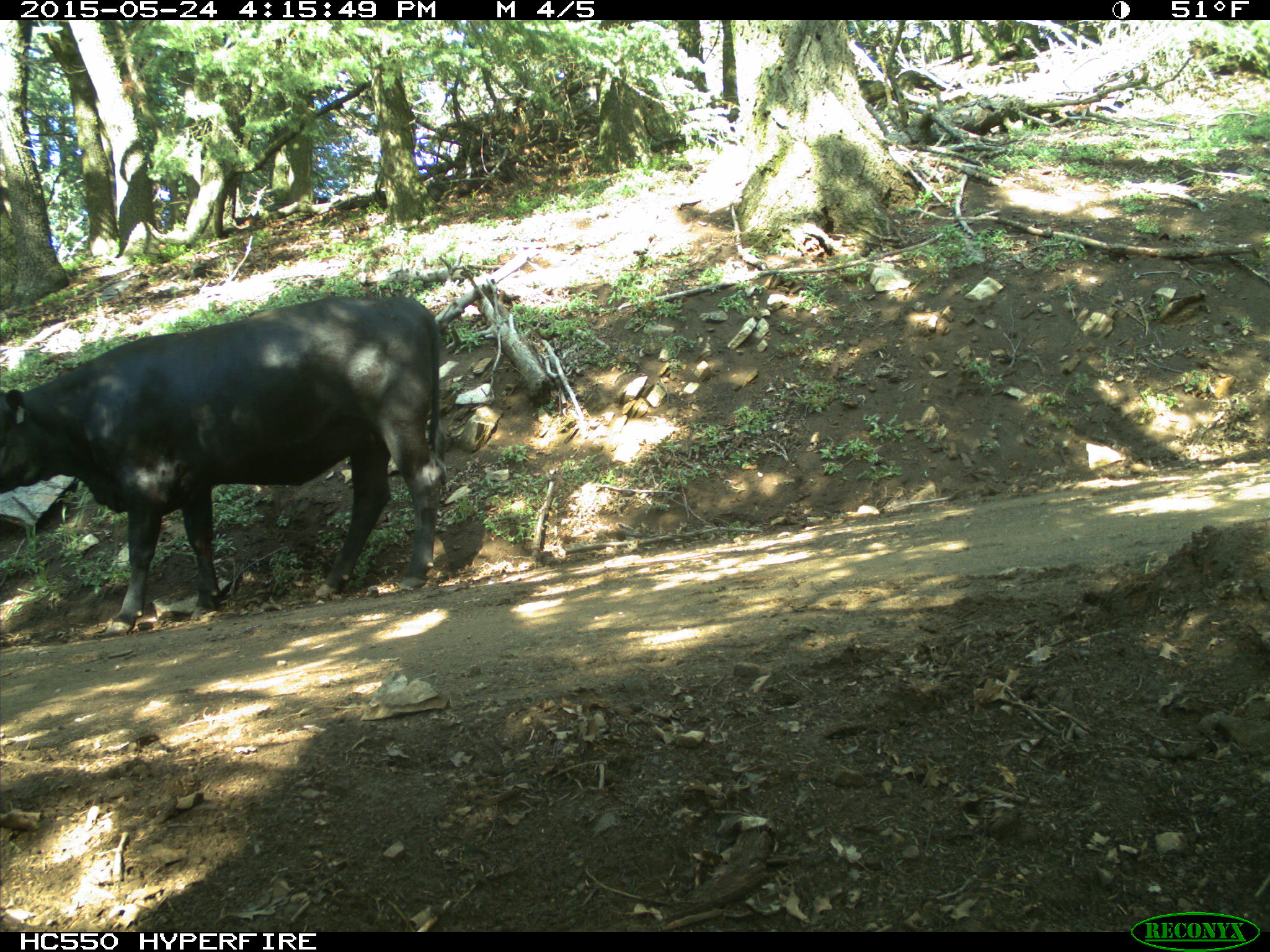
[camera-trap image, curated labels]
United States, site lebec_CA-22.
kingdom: Animalia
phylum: Chordata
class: Mammalia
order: Artiodactyla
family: Bovidae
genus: Bos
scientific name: Bos taurus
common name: domestic cow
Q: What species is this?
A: Bos taurus (domestic cow).